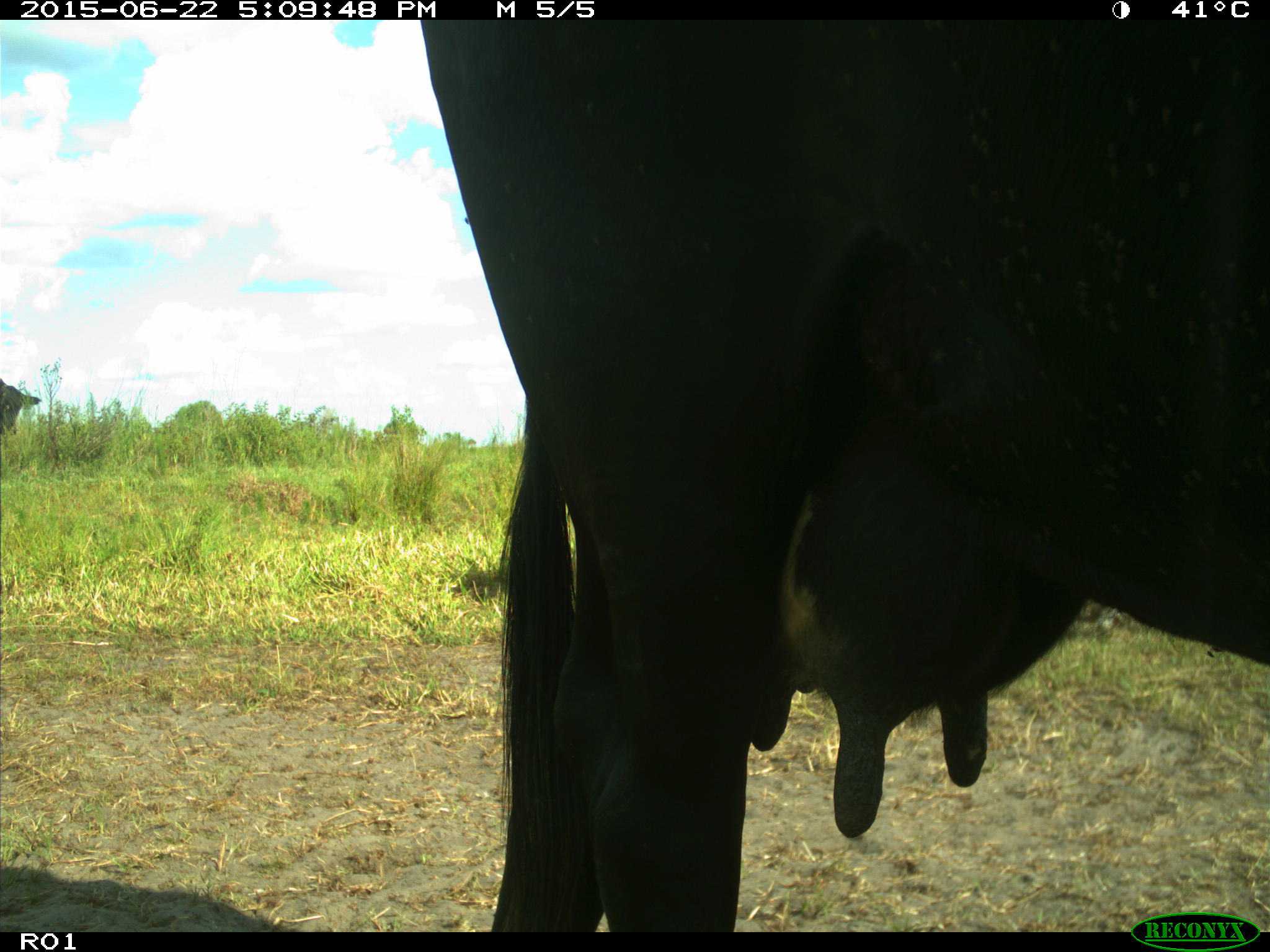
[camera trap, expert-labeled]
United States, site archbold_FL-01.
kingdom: Animalia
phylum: Chordata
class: Mammalia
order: Artiodactyla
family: Bovidae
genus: Bos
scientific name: Bos taurus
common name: domestic cow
Bos taurus (domestic cow).